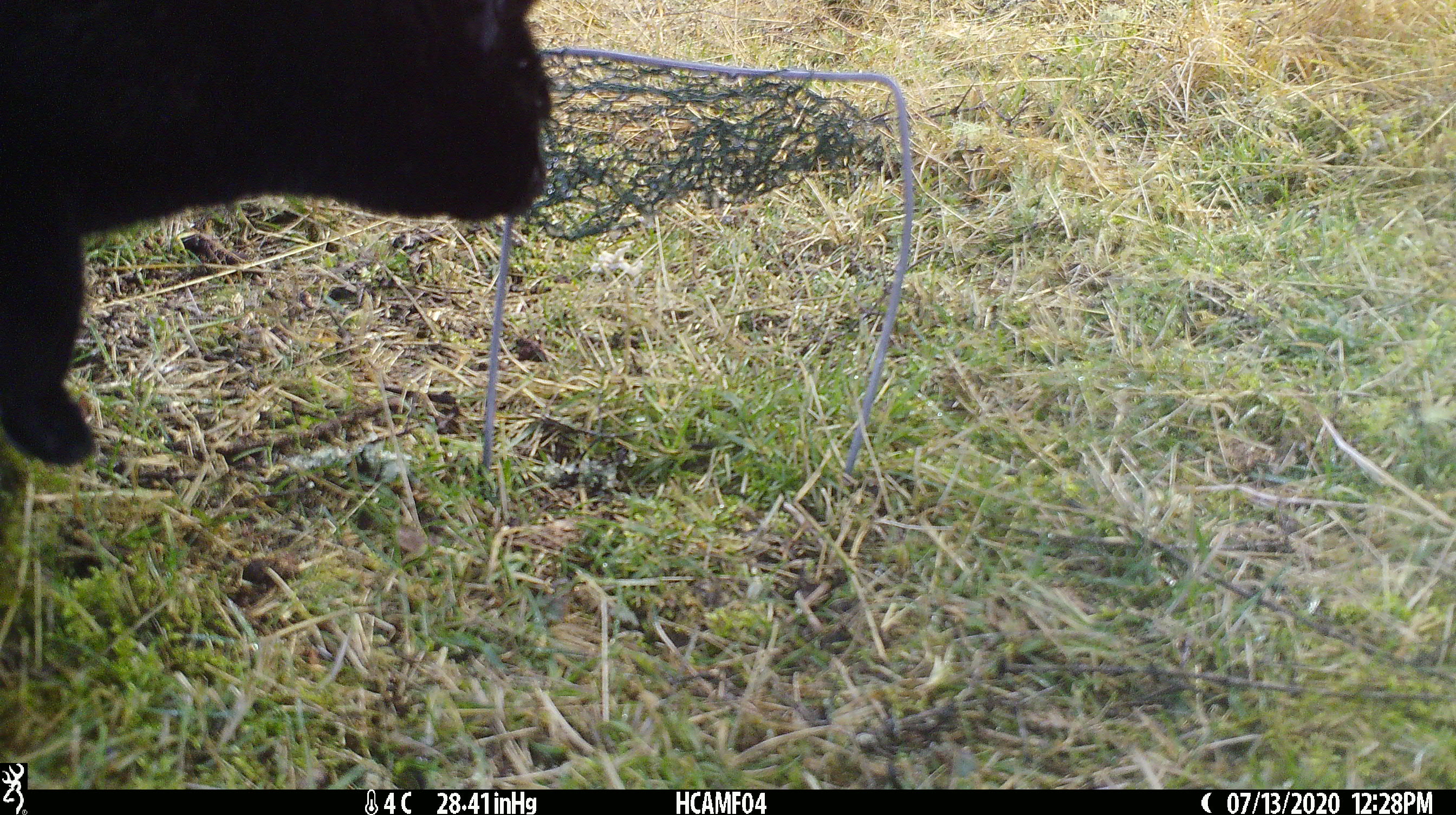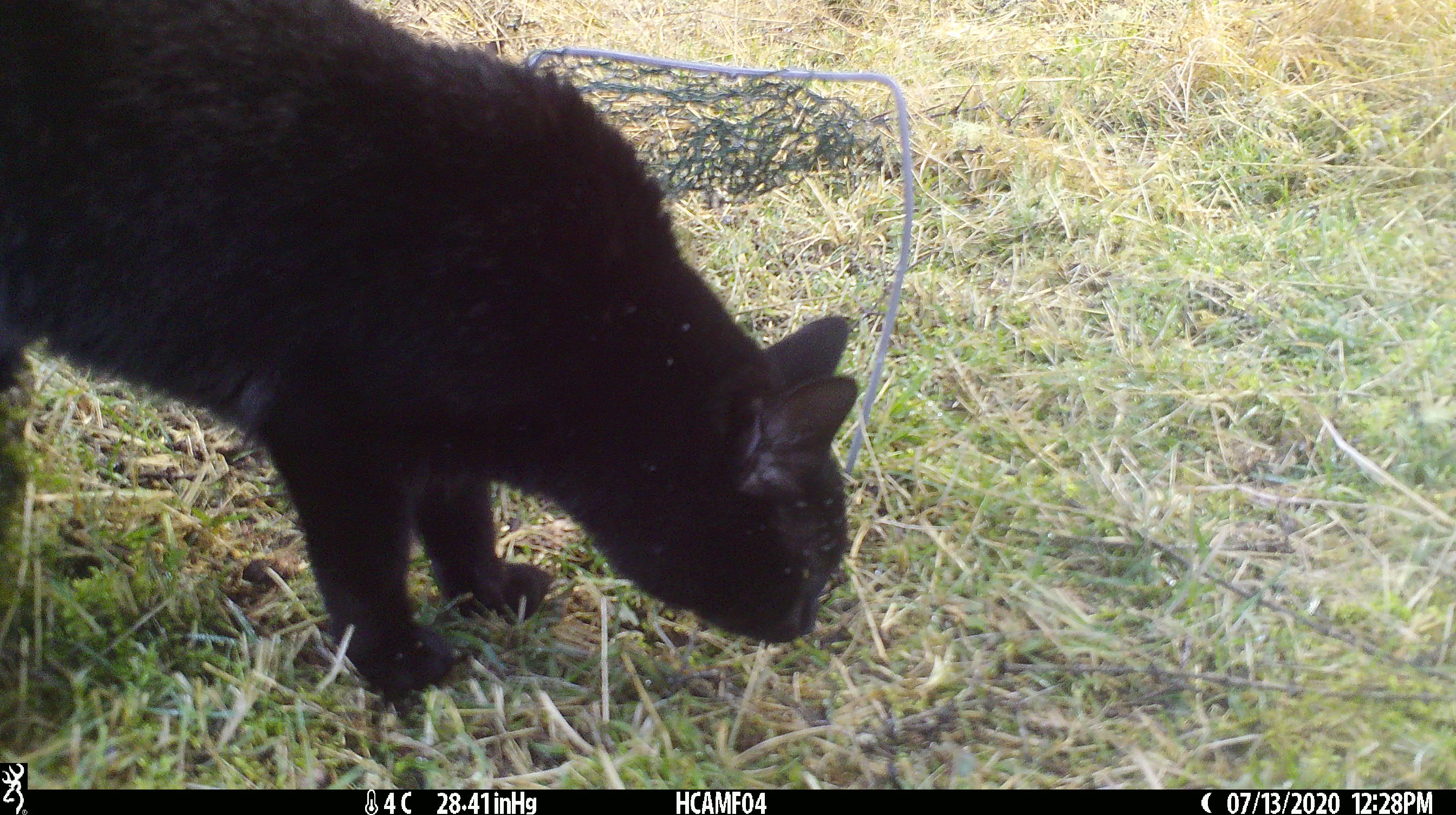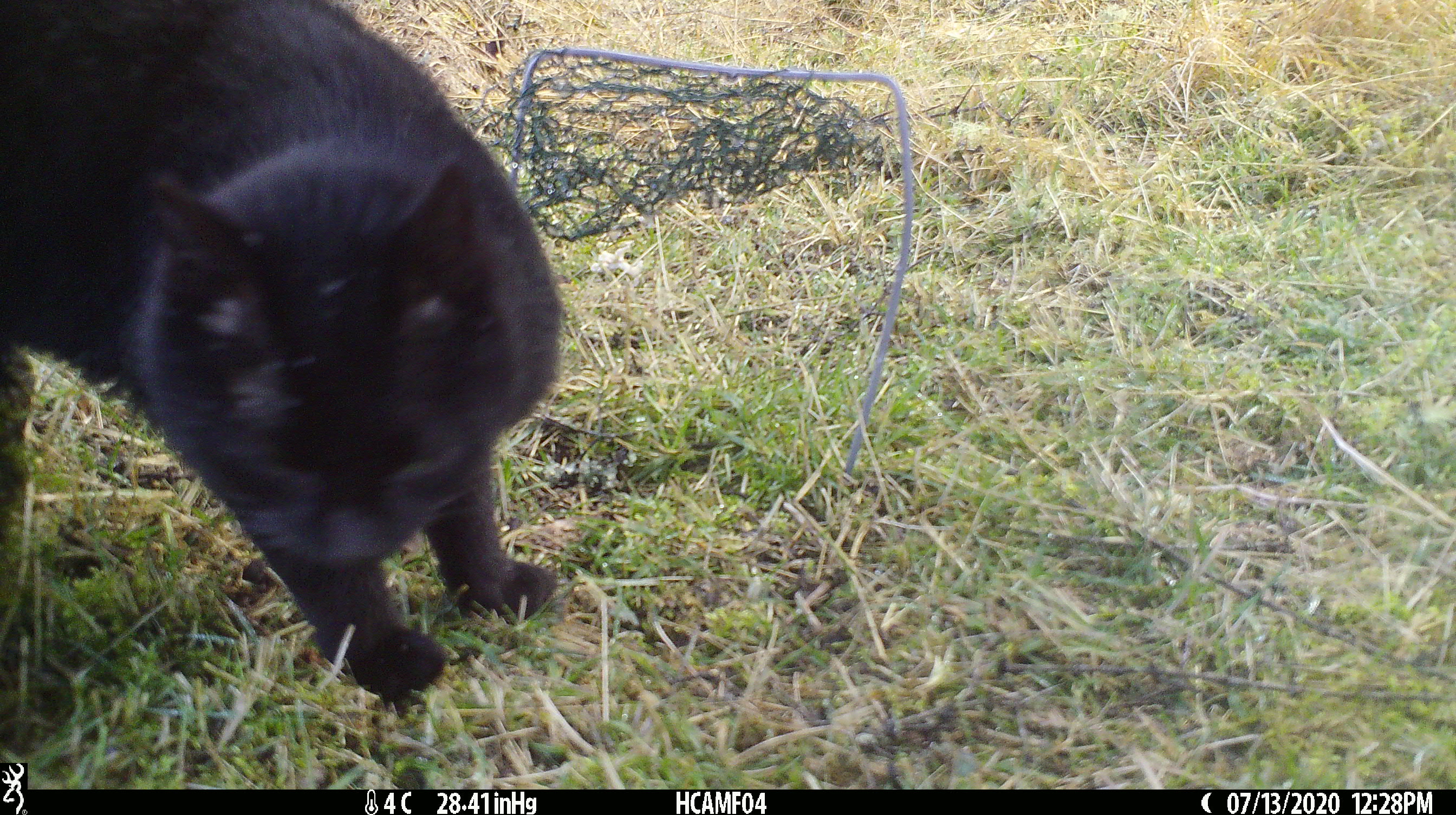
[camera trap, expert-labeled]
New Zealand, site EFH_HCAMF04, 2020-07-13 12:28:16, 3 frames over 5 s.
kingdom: Animalia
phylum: Chordata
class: Mammalia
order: Carnivora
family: Felidae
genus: Felis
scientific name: Felis catus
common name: domestic cat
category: cat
Cat (domestic cat) (Felis catus).